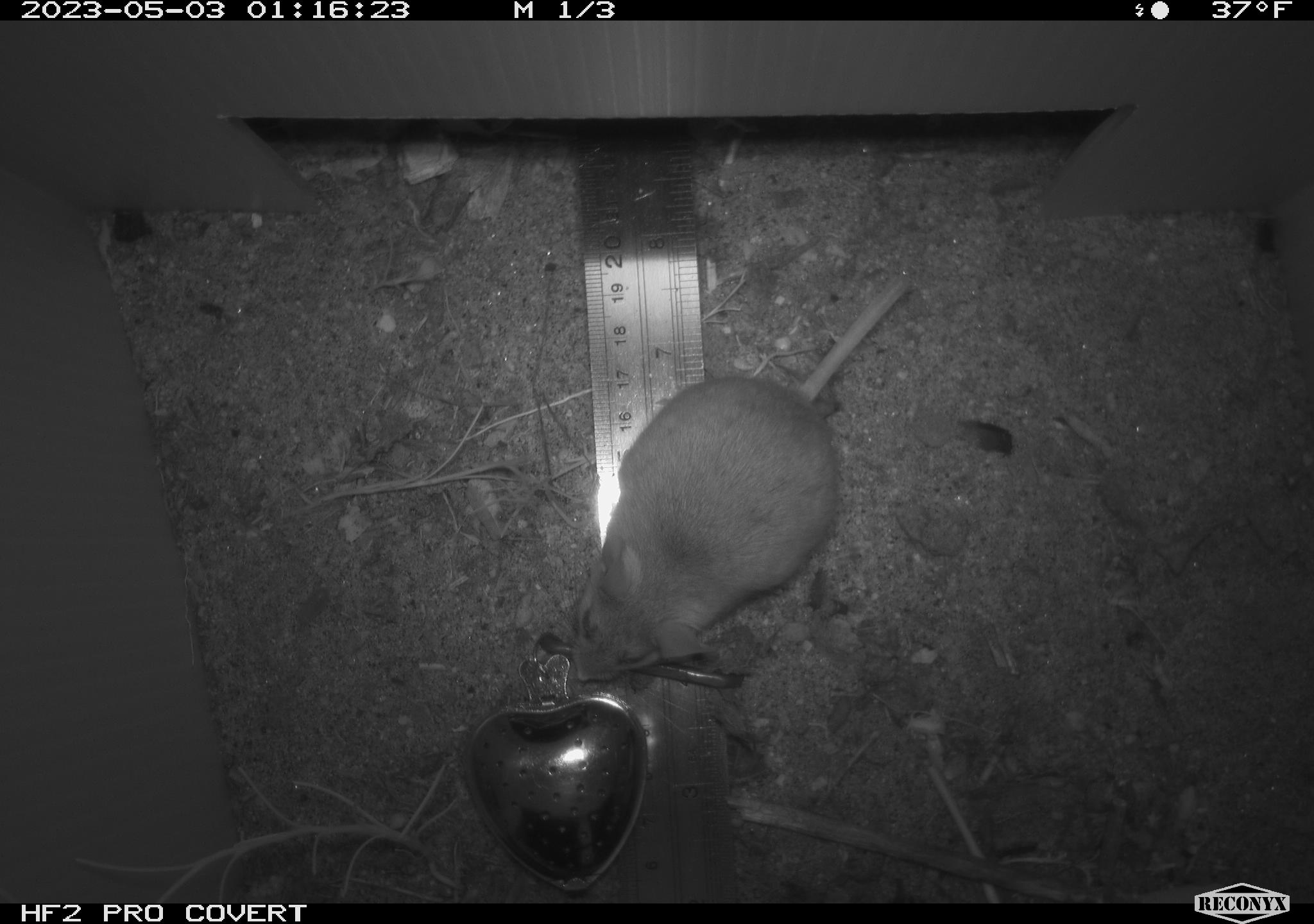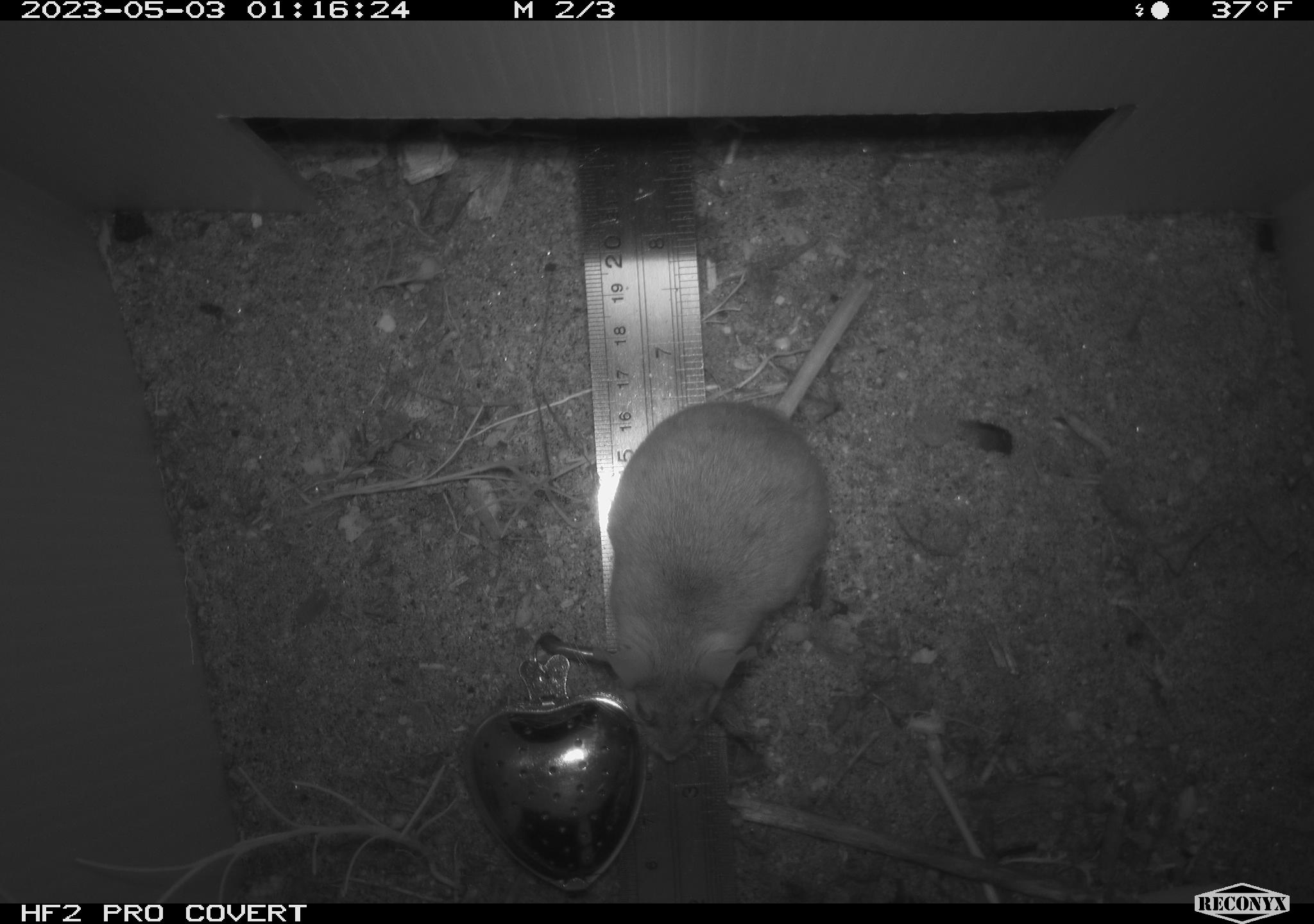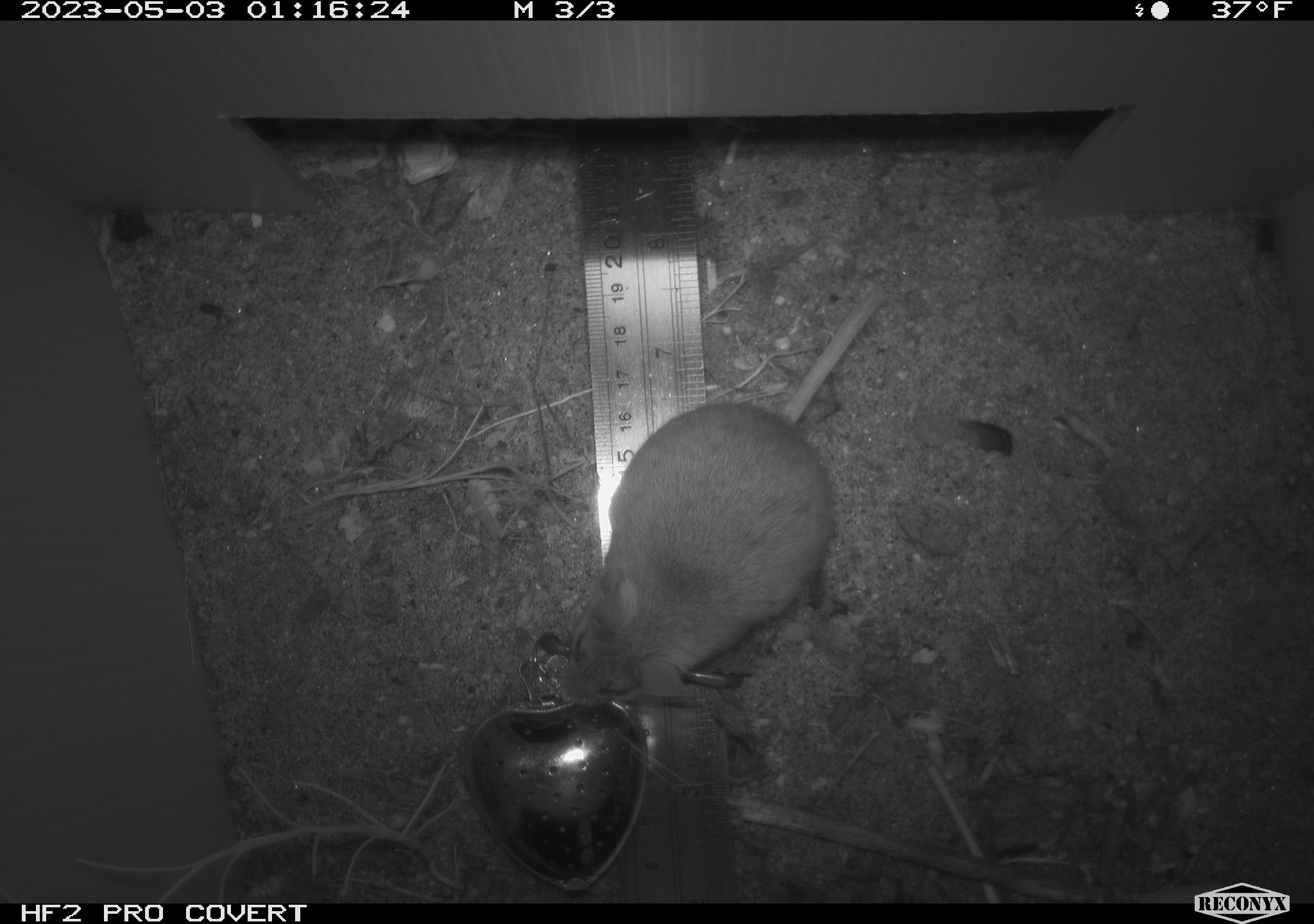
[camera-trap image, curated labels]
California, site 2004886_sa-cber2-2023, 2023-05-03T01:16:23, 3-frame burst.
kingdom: Animalia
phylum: Chordata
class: Mammalia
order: Rodentia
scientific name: Rodentia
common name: mouse species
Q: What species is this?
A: Mouse species (Rodentia).